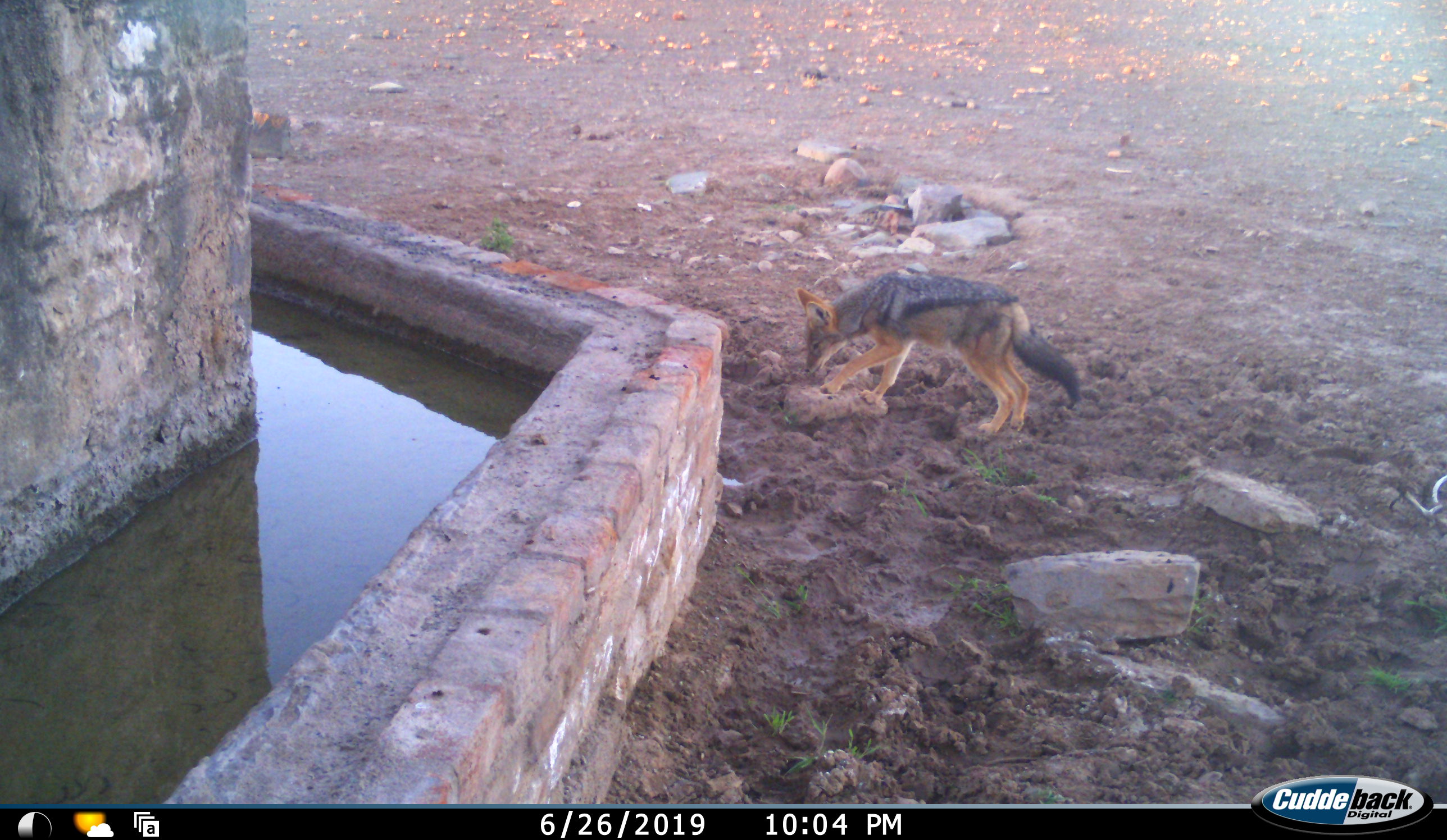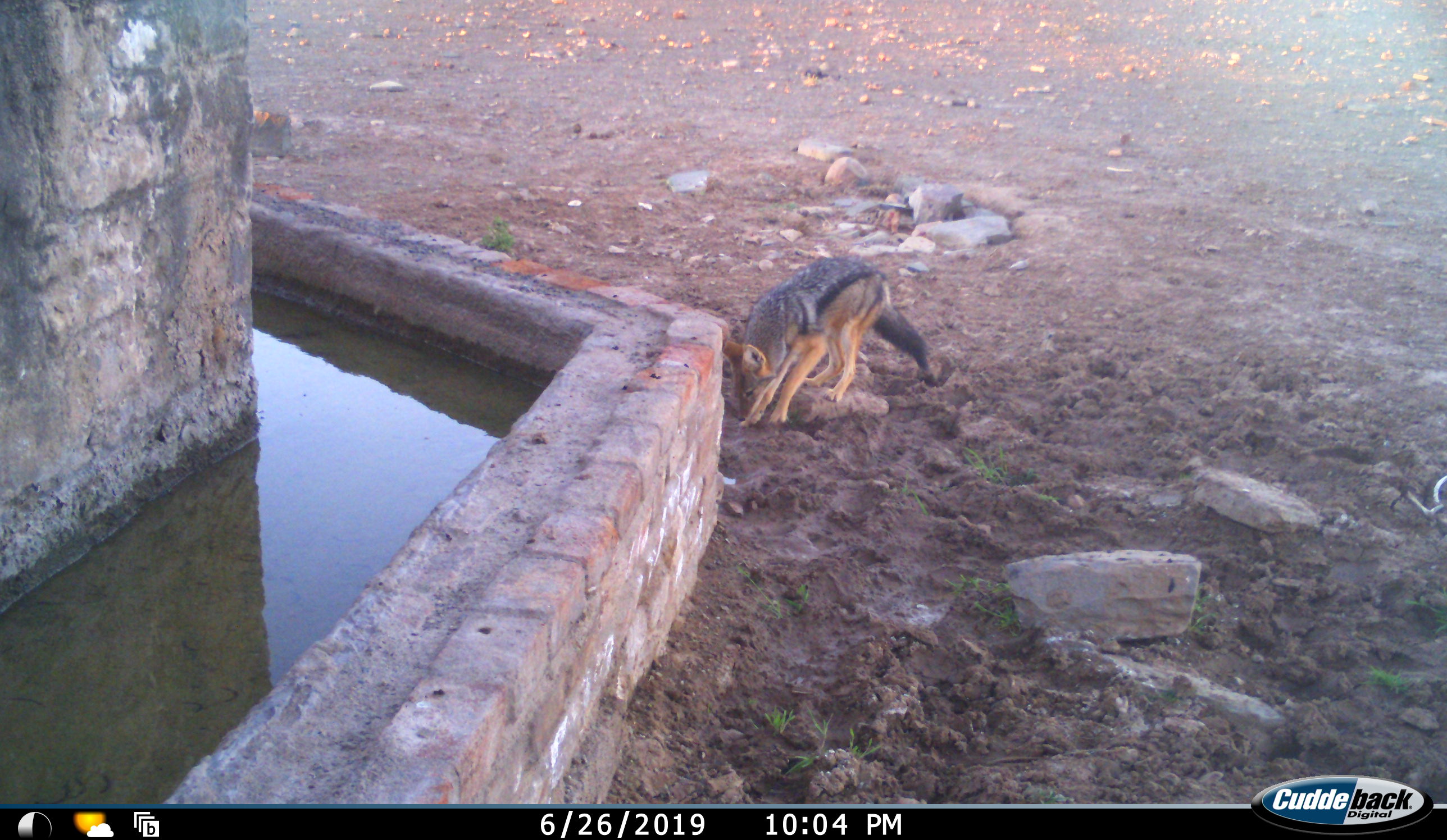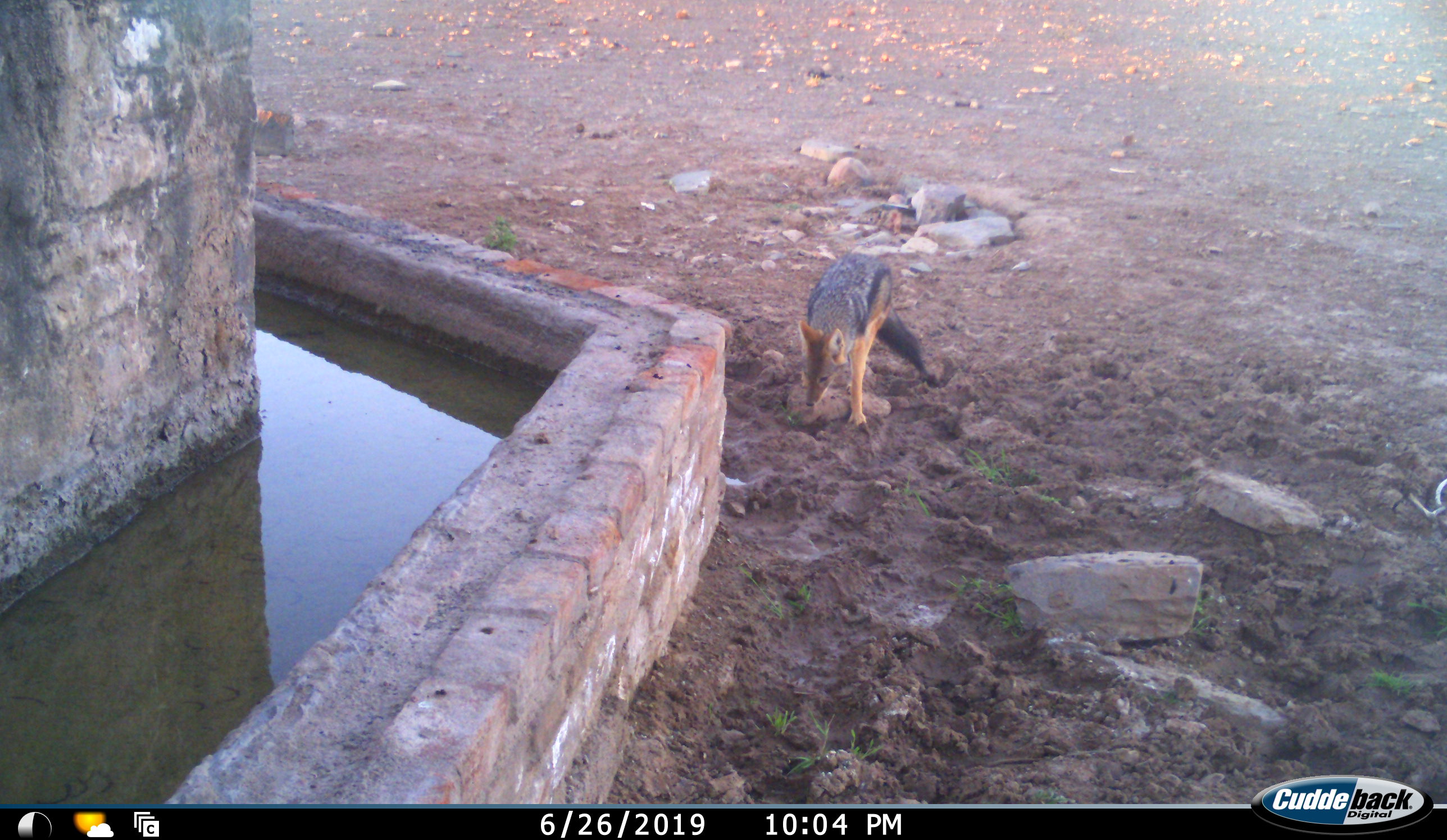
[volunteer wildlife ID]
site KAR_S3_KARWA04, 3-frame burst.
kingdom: Animalia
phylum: Chordata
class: Mammalia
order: Carnivora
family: Canidae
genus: Lupulella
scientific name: Lupulella mesomelas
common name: black-backed jackal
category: jackalblackbacked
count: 1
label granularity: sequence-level